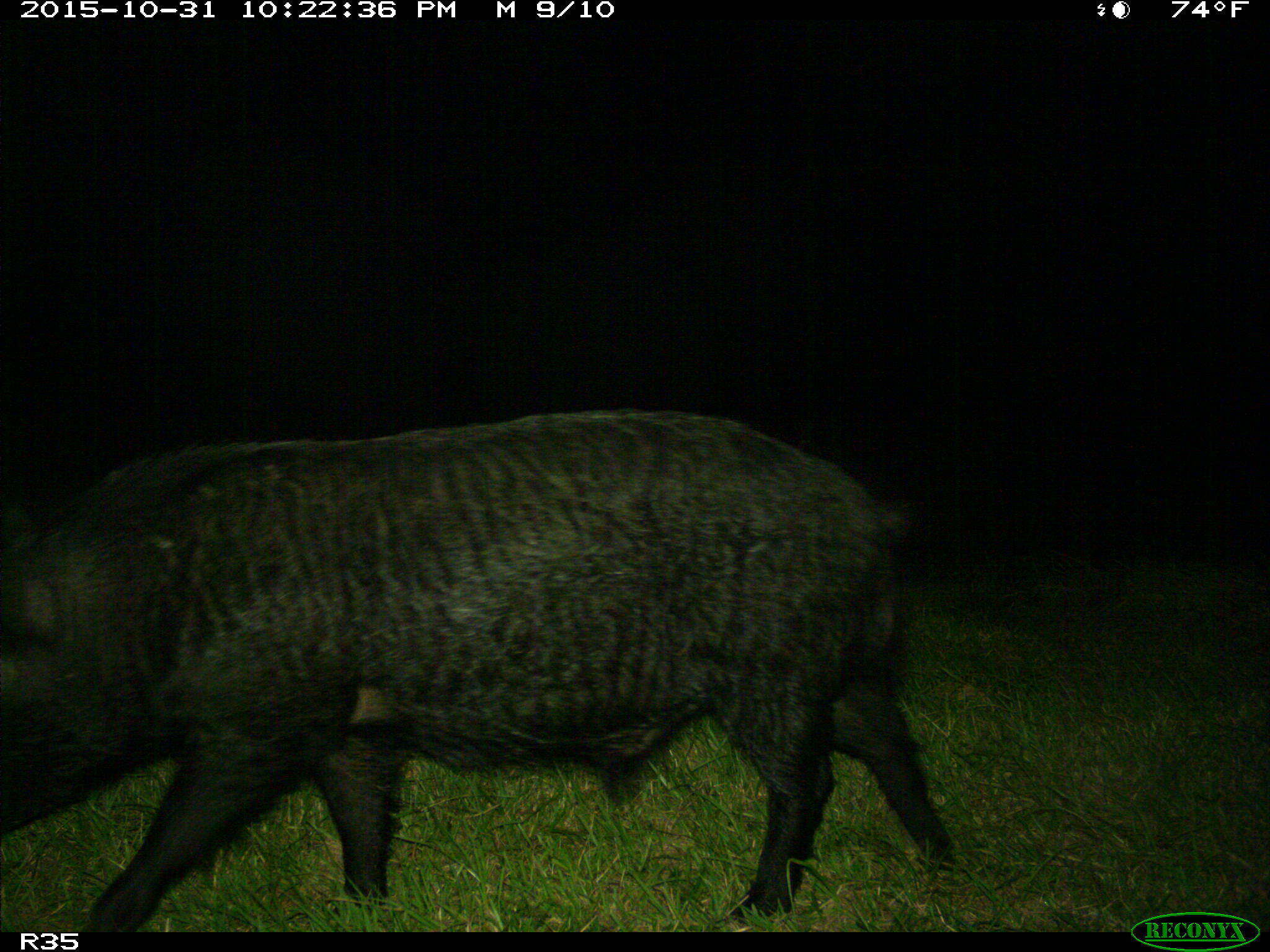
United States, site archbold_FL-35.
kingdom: Animalia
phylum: Chordata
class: Mammalia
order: Artiodactyla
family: Suidae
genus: Sus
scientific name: Sus scrofa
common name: wild boar